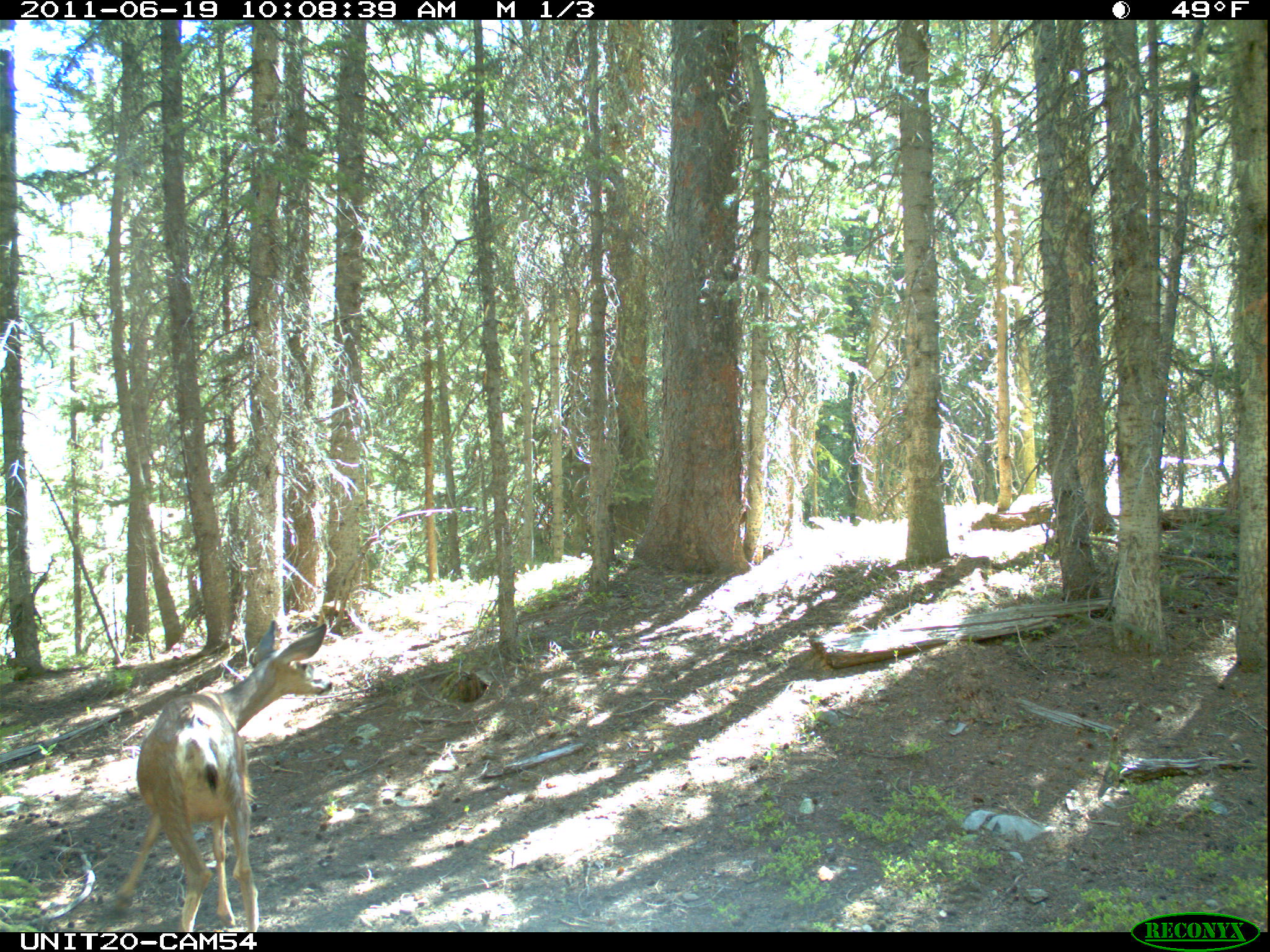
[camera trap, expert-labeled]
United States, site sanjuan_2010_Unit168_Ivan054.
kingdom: Animalia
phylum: Chordata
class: Mammalia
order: Artiodactyla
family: Cervidae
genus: Odocoileus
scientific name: Odocoileus hemionus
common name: mule deer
Odocoileus hemionus (mule deer).